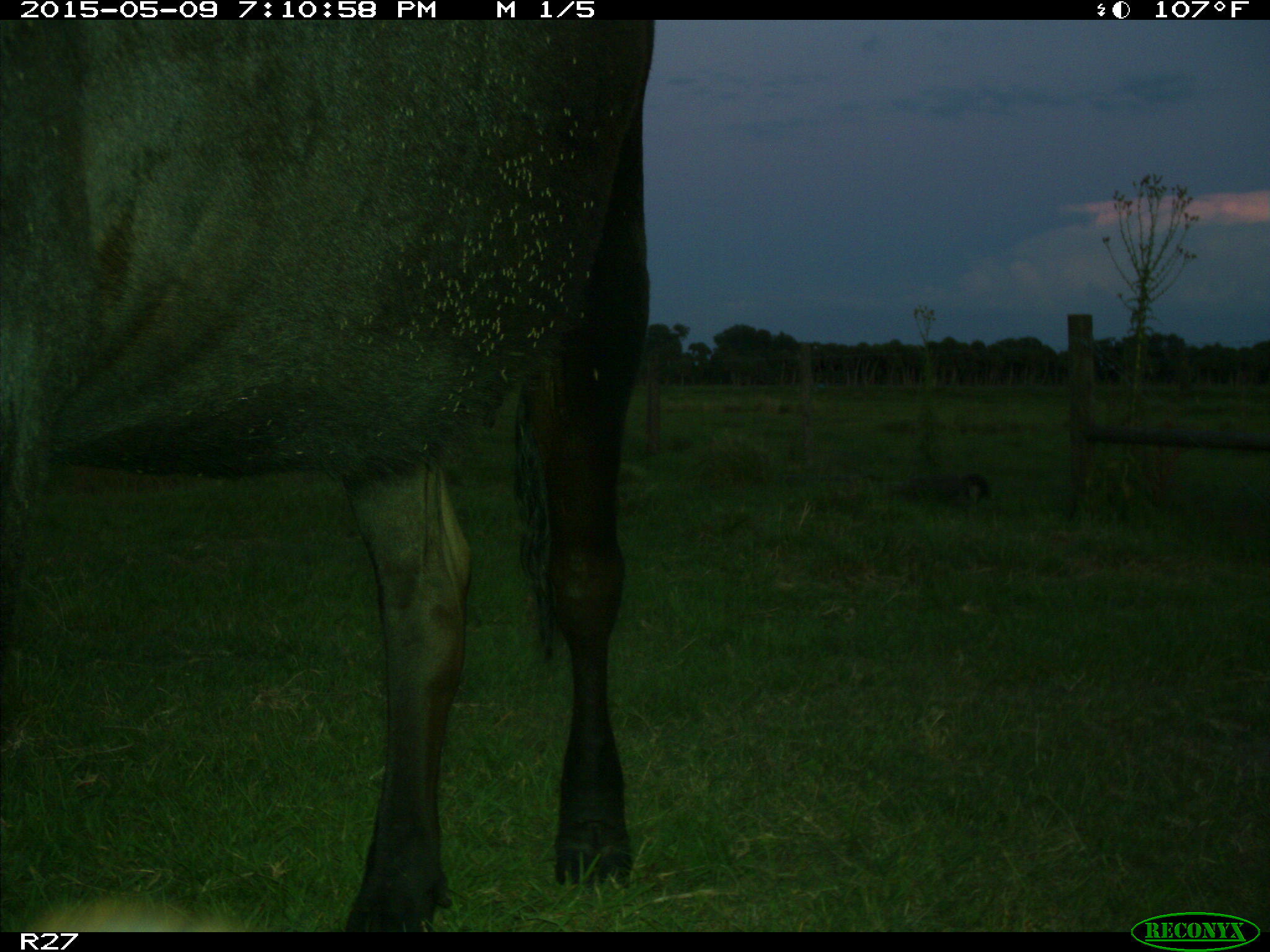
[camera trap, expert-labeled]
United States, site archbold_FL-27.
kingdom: Animalia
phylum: Chordata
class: Mammalia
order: Artiodactyla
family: Bovidae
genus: Bos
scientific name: Bos taurus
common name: domestic cow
Bos taurus (domestic cow).